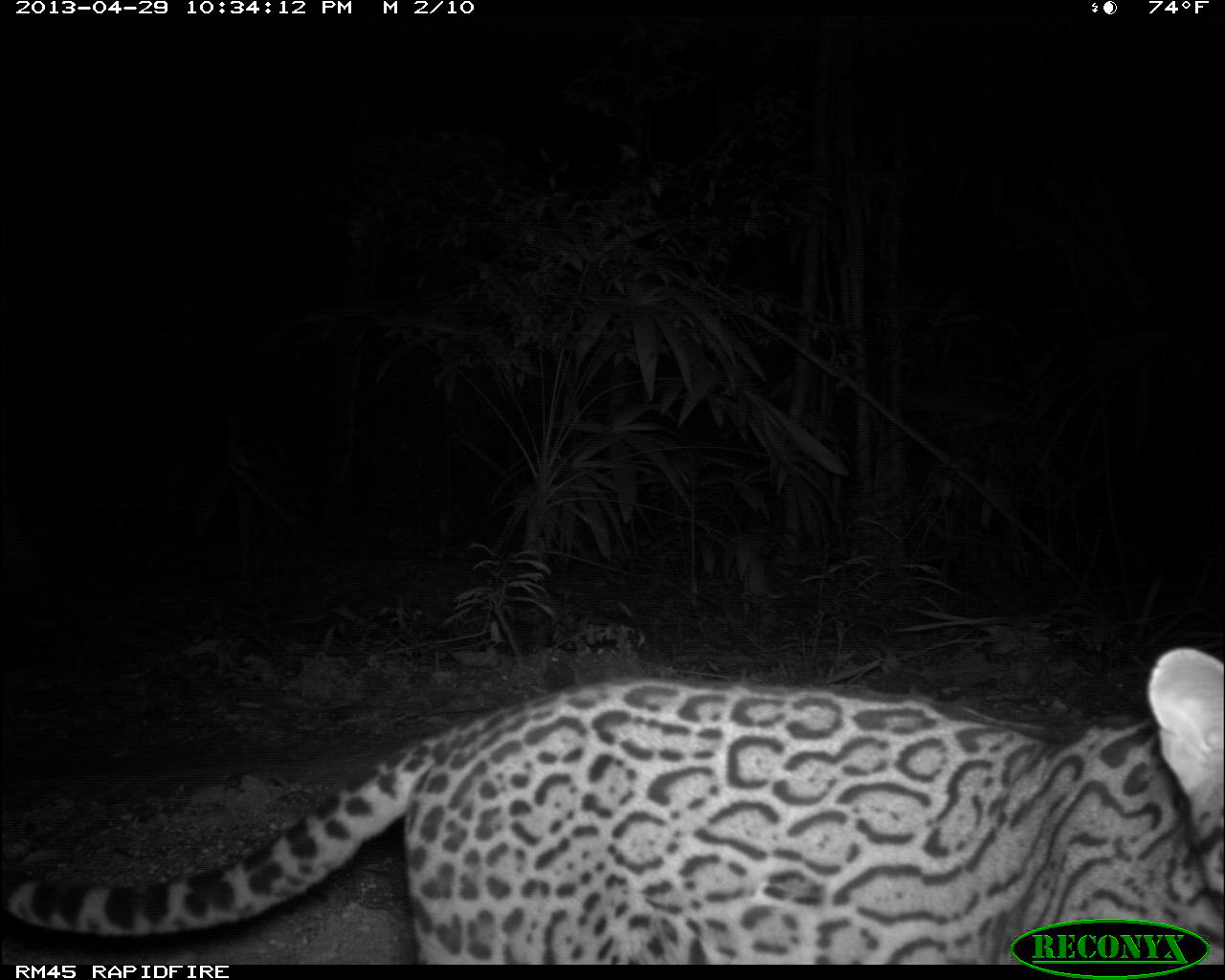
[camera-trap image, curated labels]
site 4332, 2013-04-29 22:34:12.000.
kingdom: Animalia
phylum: Chordata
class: Mammalia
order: Carnivora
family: Felidae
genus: Leopardus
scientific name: Leopardus pardalis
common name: ocelot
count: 1